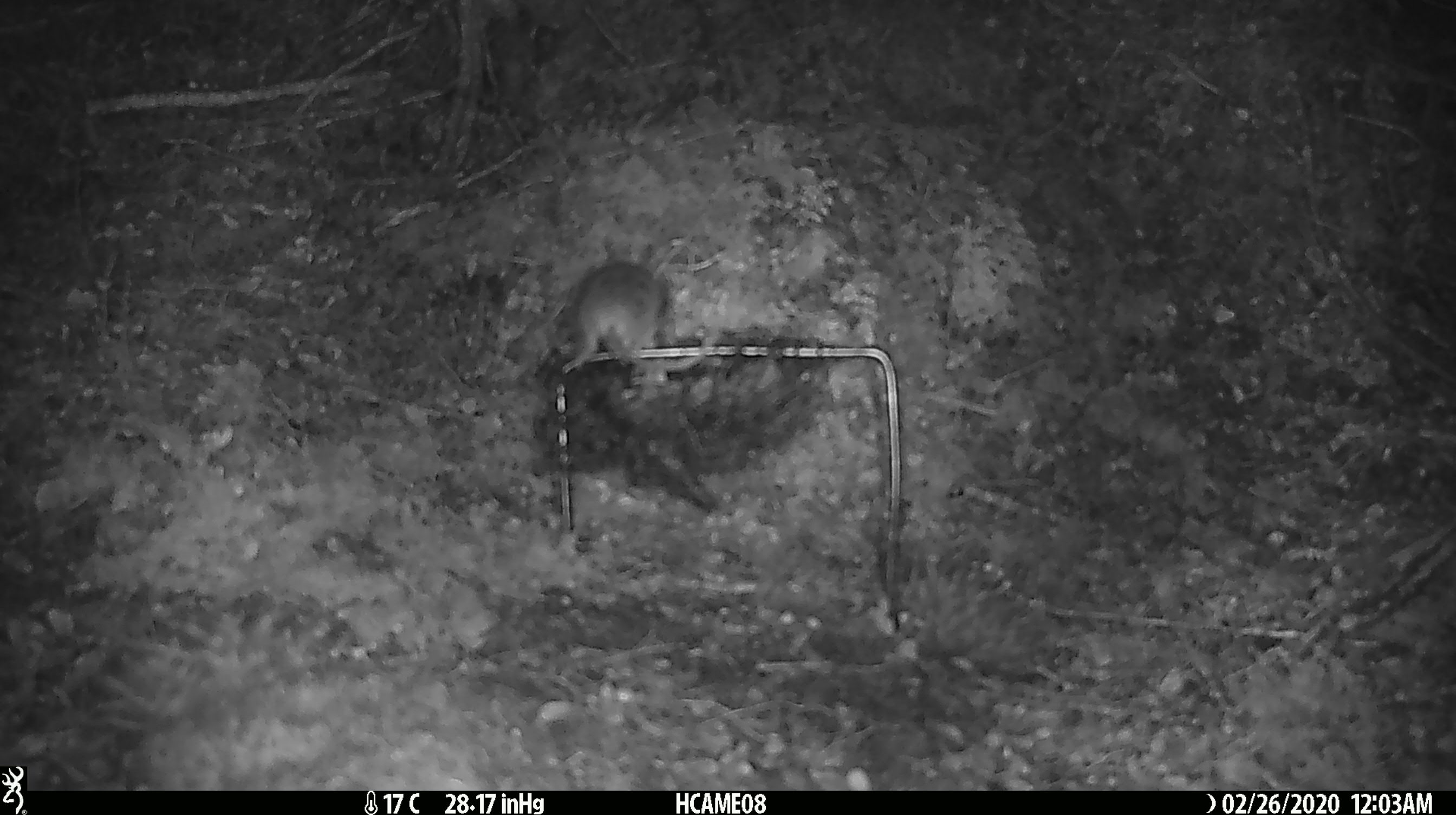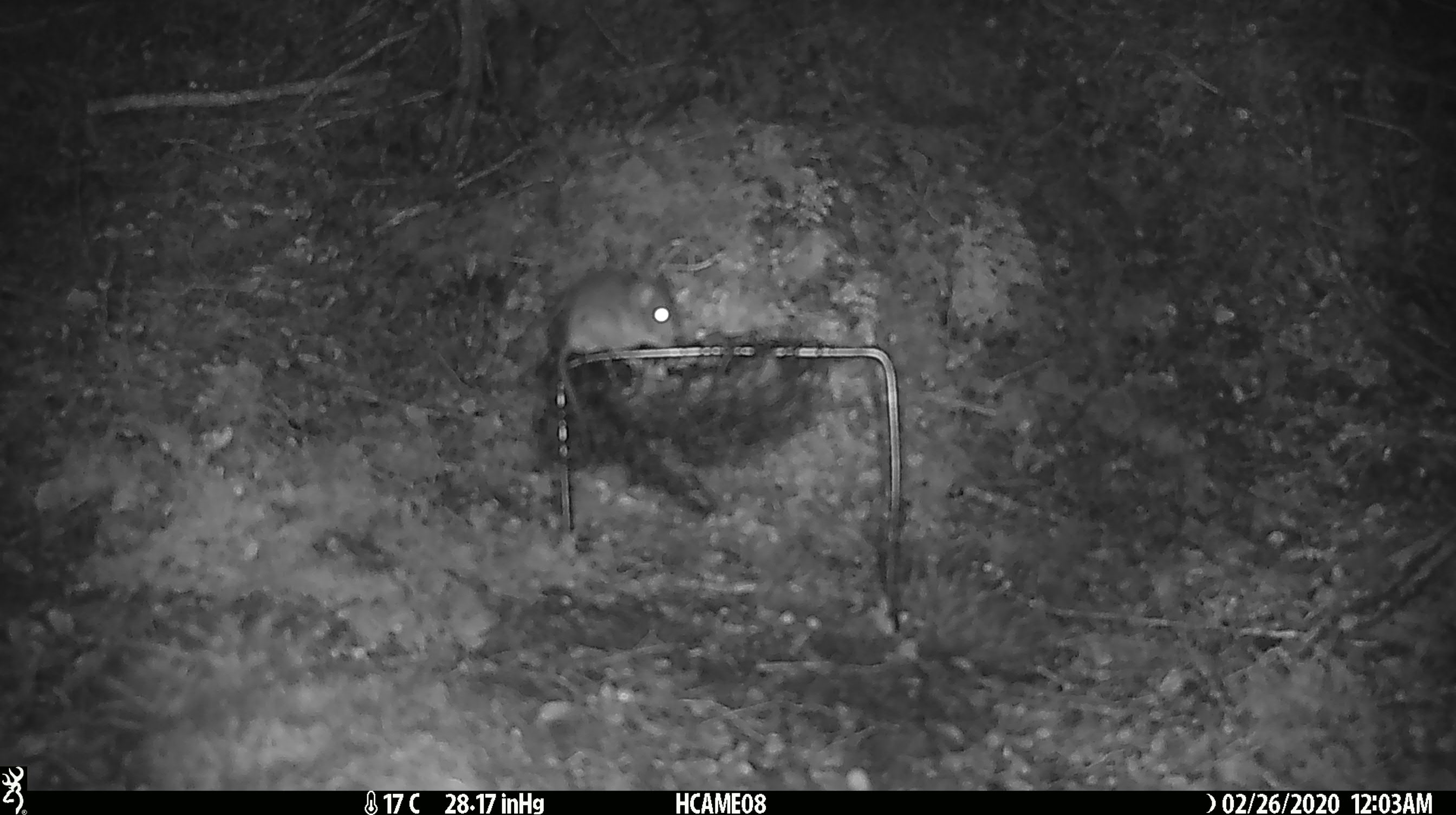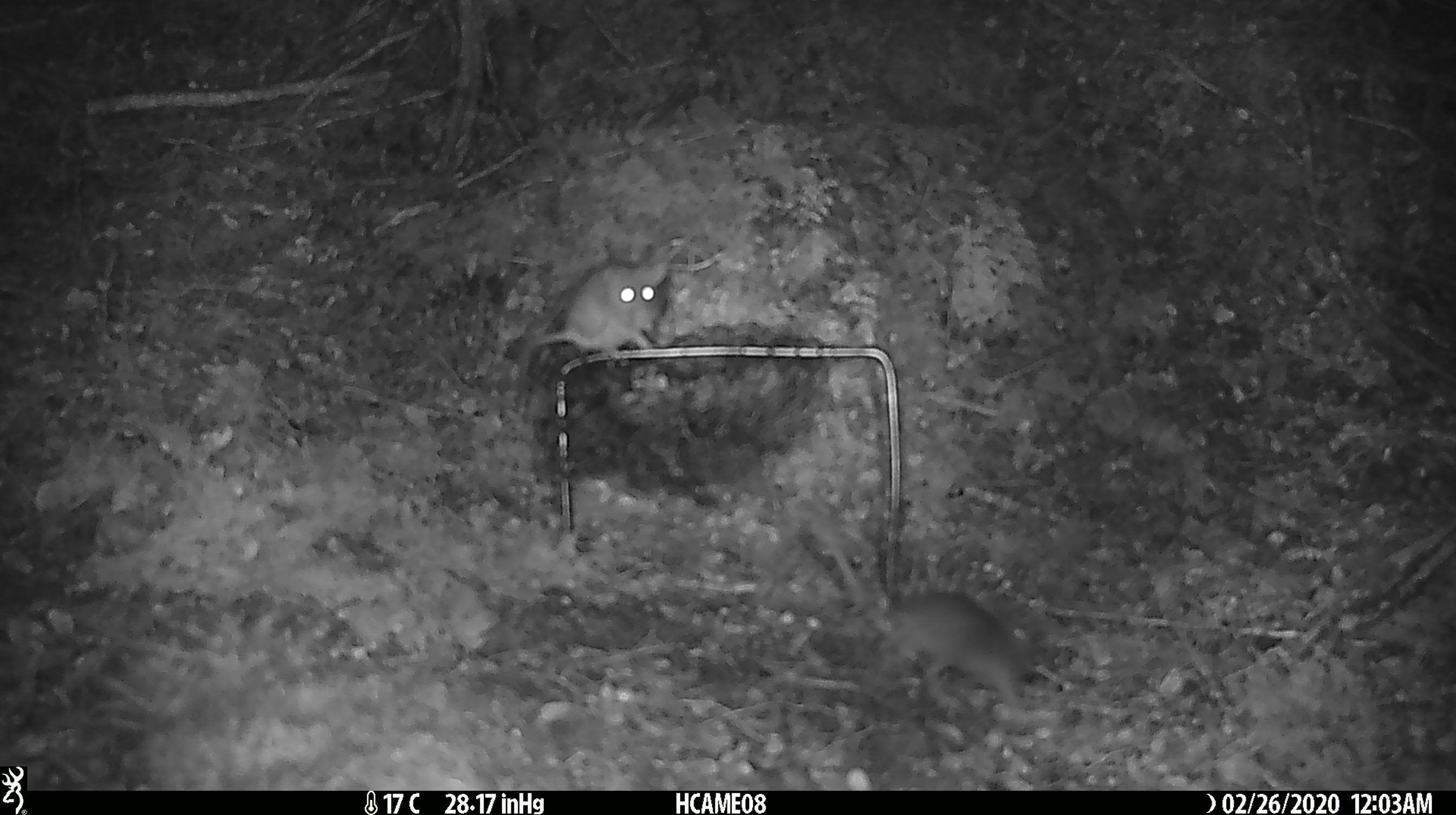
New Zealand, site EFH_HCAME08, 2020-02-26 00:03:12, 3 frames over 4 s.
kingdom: Animalia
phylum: Chordata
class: Mammalia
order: Rodentia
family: Muridae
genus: Mus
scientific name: Mus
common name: mouse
Mouse (Mus).